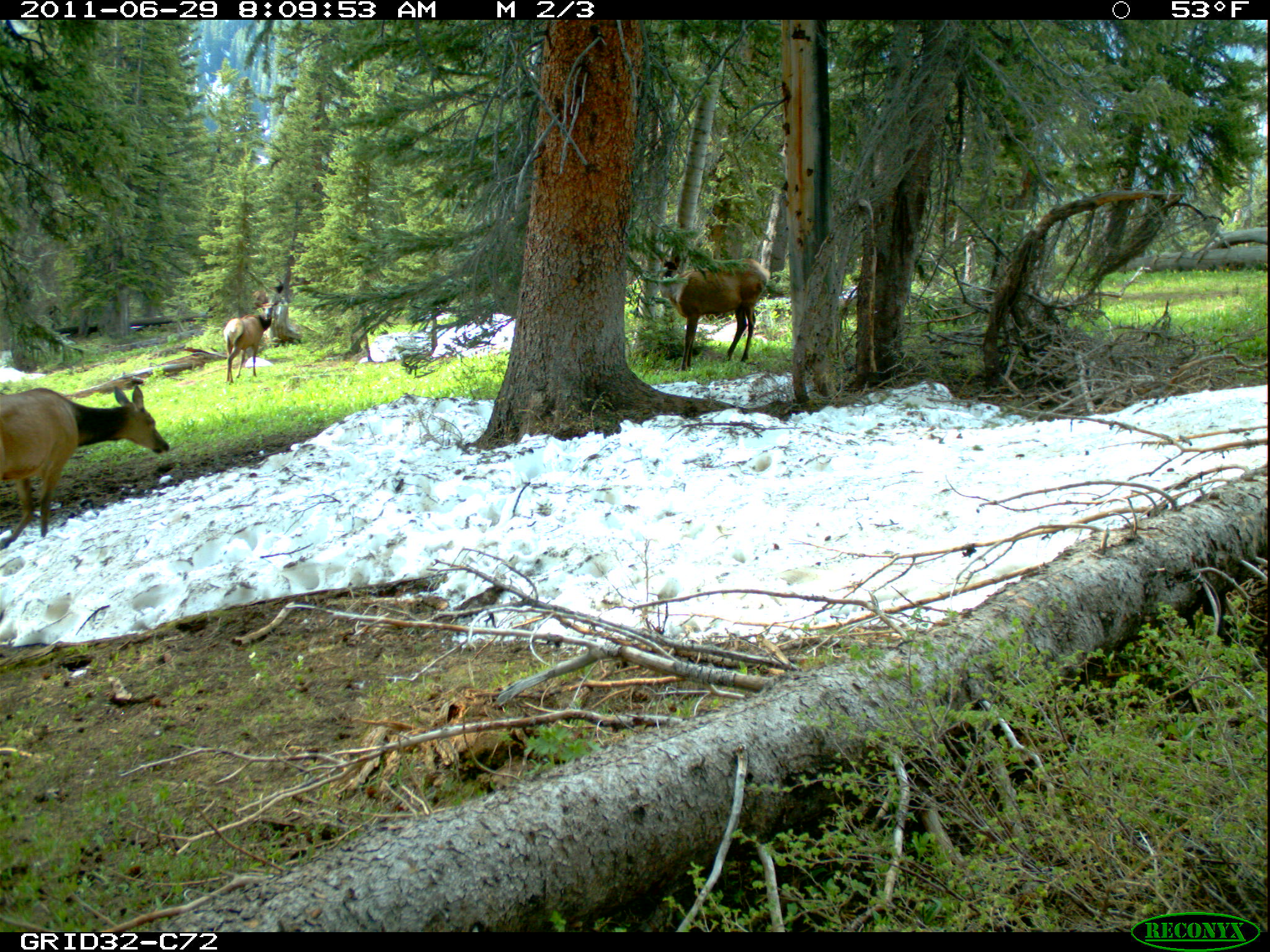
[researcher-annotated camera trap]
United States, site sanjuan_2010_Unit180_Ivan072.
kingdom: Animalia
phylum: Chordata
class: Mammalia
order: Artiodactyla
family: Cervidae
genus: Cervus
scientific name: Cervus elaphus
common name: red deer